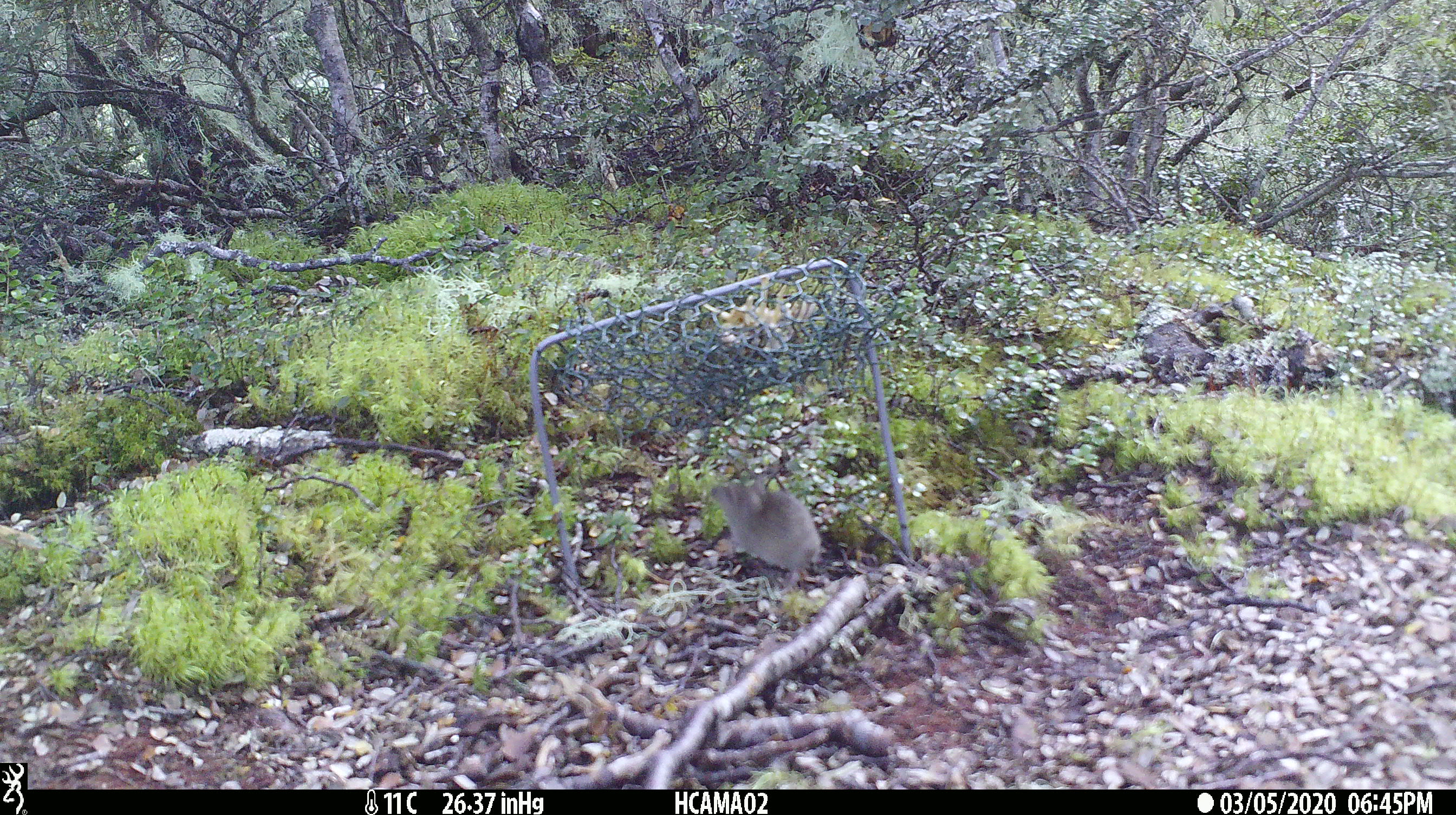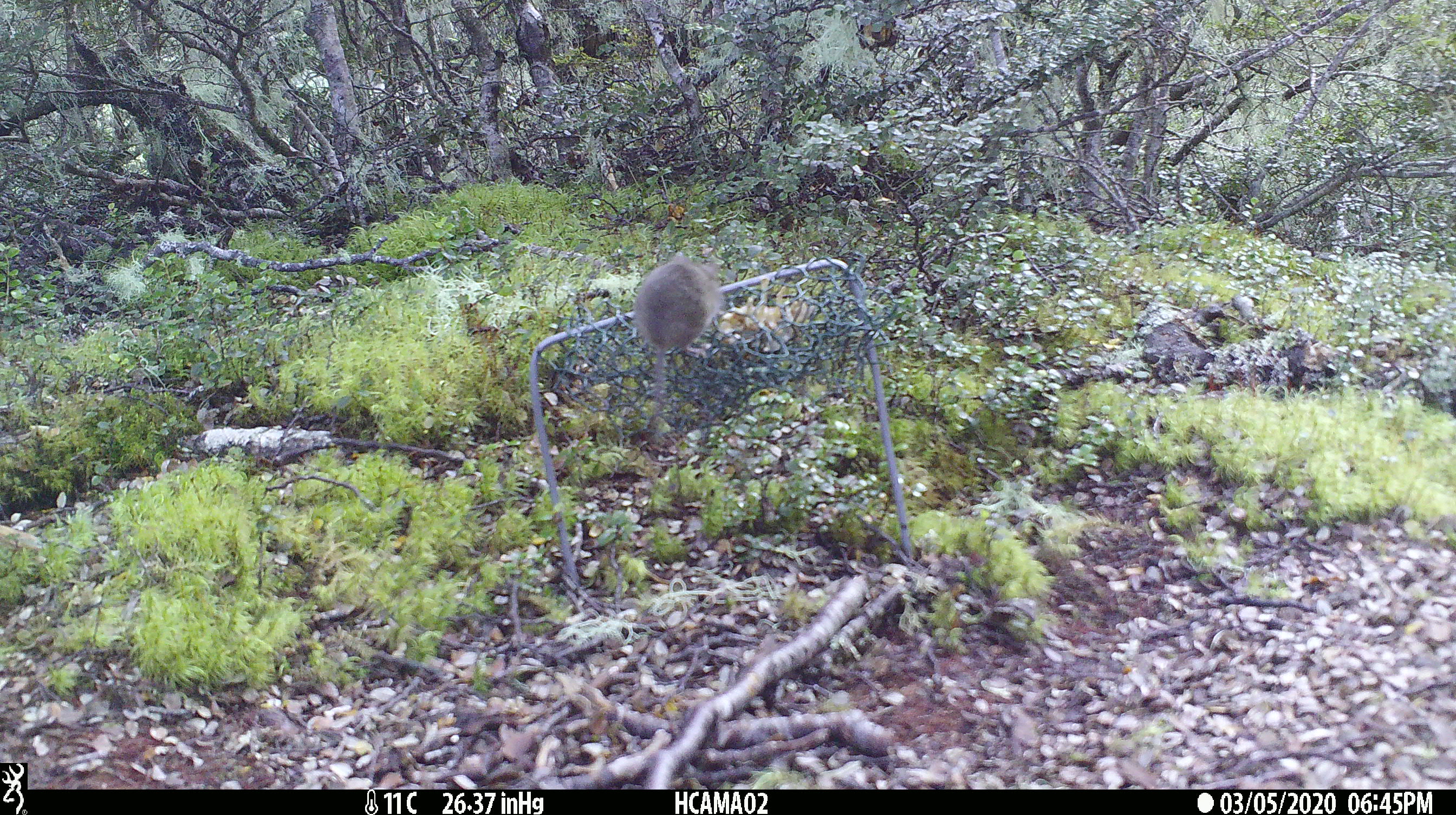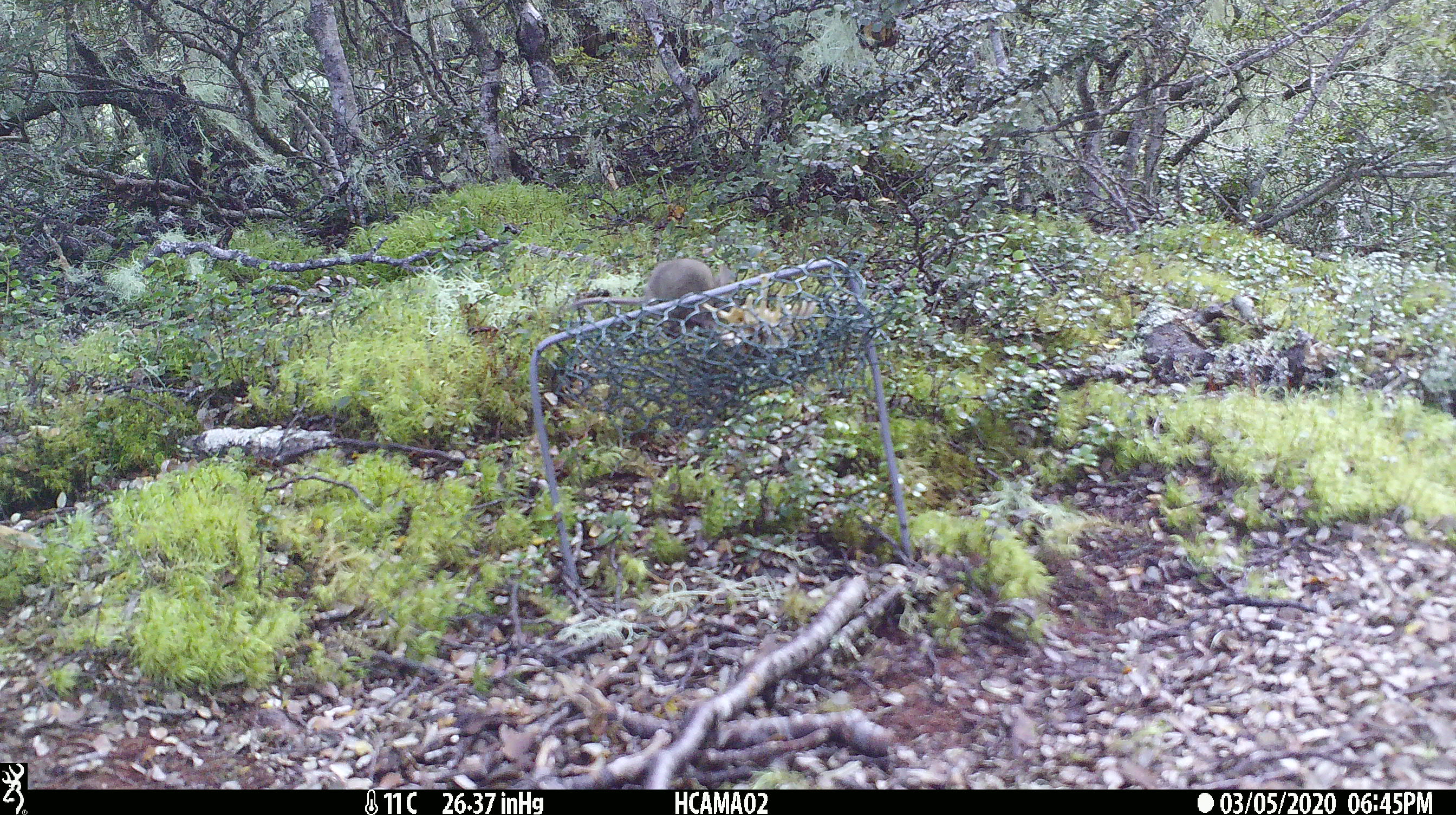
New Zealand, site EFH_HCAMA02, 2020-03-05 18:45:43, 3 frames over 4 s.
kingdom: Animalia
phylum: Chordata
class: Mammalia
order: Rodentia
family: Muridae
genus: Mus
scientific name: Mus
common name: mouse